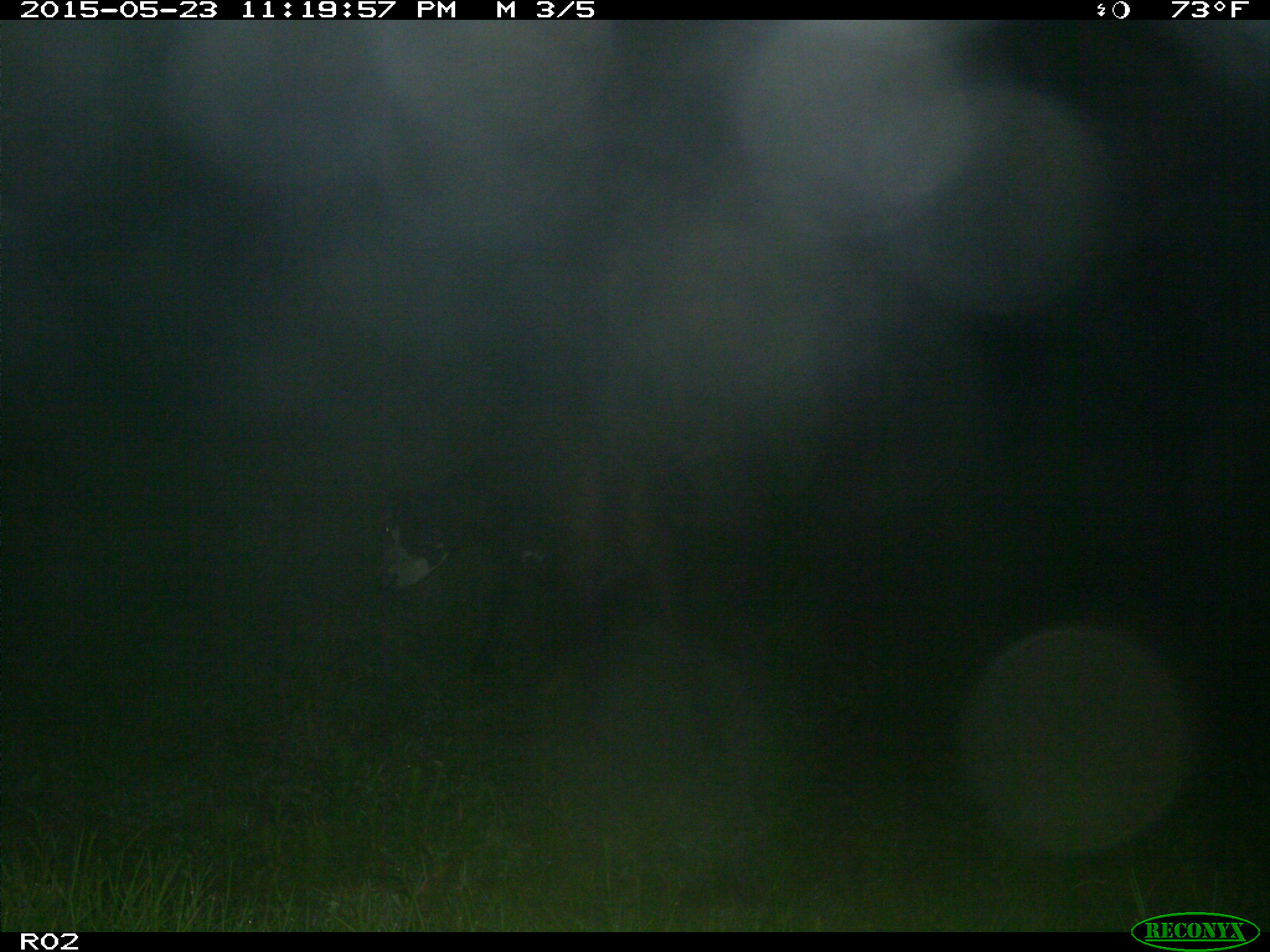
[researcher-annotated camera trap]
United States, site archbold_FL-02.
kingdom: Animalia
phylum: Chordata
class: Mammalia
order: Artiodactyla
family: Bovidae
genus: Bos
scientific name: Bos taurus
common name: domestic cow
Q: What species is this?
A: Bos taurus (domestic cow).